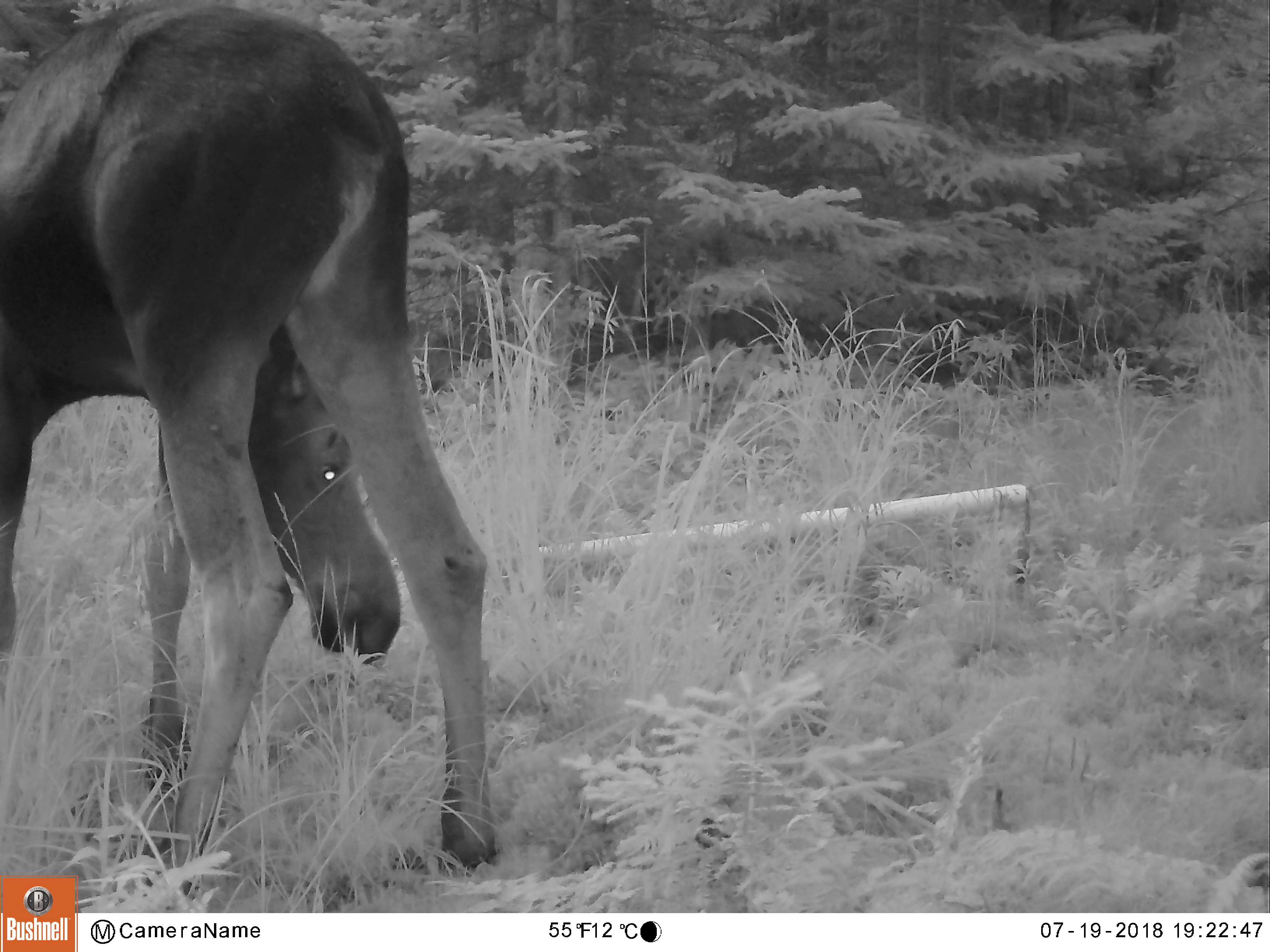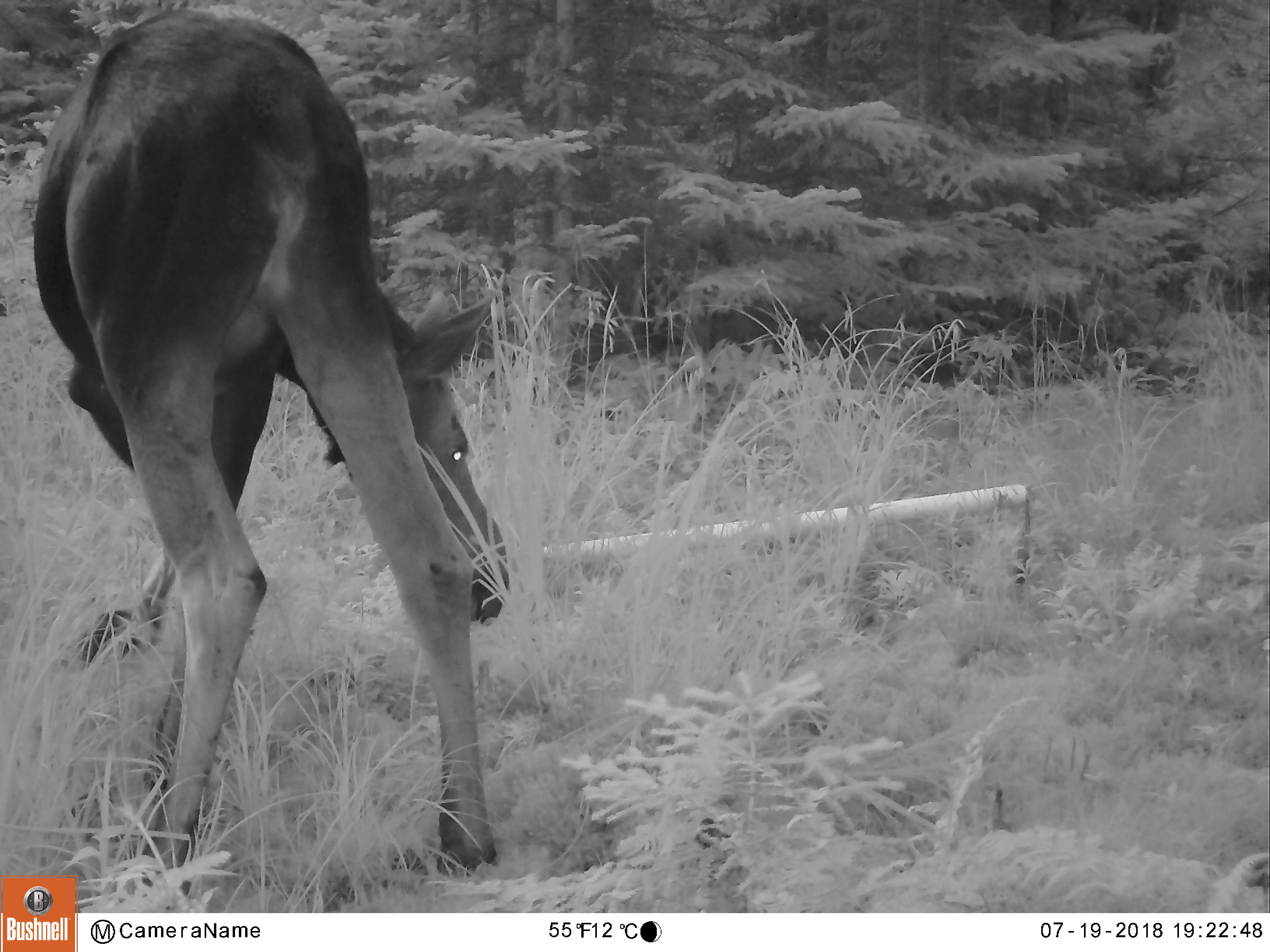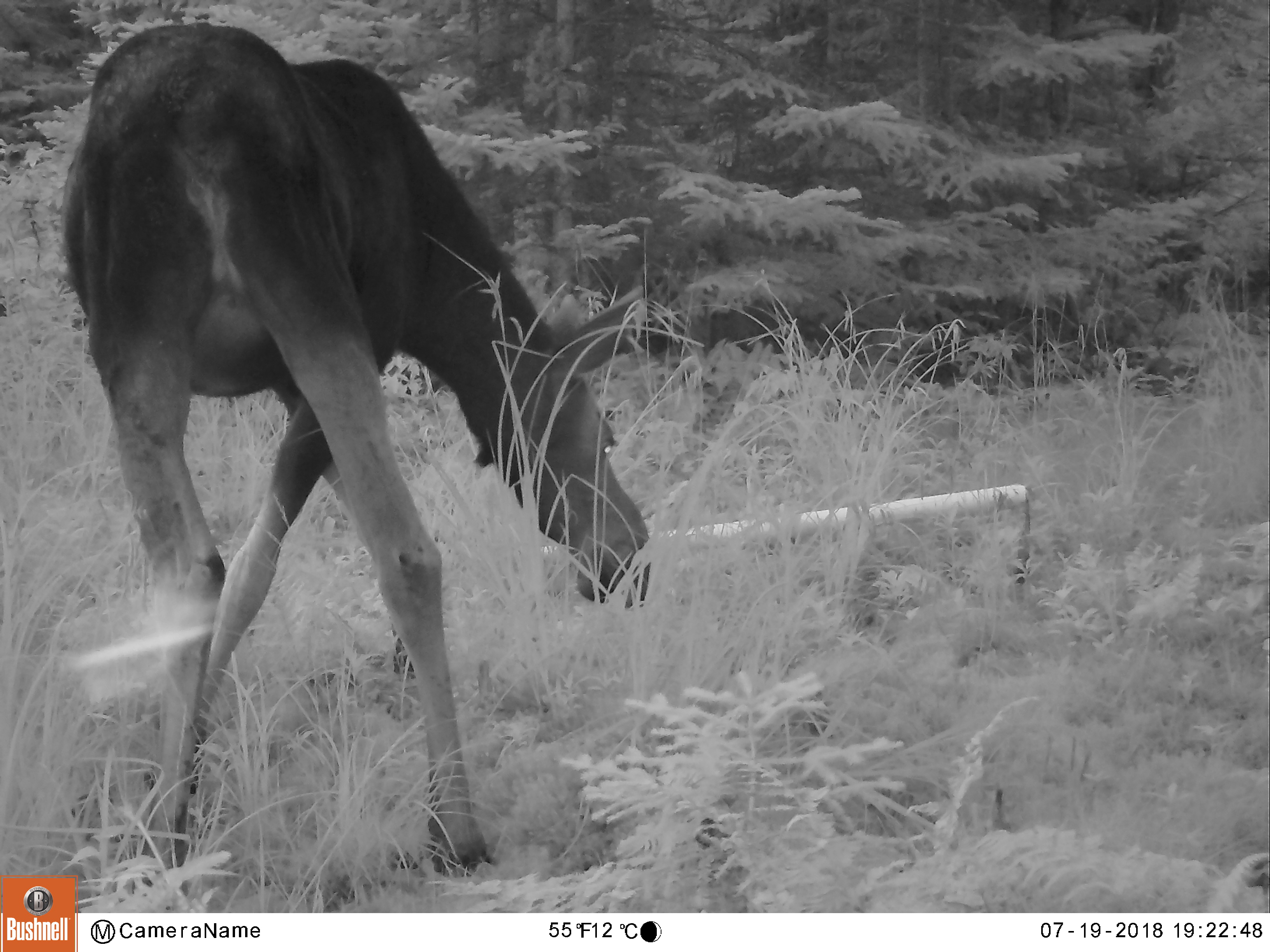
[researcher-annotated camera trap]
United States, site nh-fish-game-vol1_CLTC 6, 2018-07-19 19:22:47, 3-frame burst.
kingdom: Animalia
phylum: Chordata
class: Mammalia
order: Artiodactyla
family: Cervidae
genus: Alces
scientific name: Alces alces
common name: moose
Moose (Alces alces).